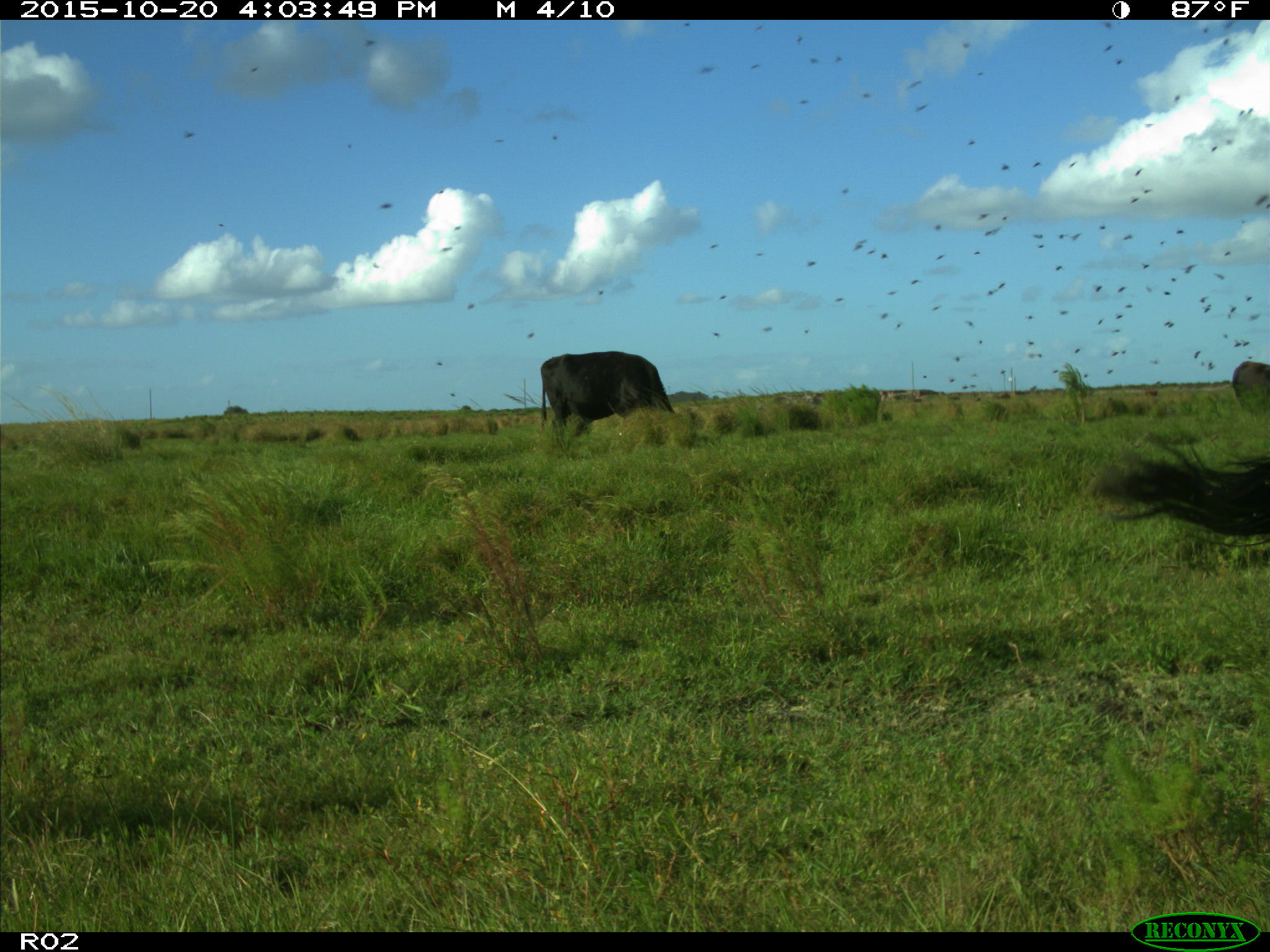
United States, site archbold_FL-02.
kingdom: Animalia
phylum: Chordata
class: Mammalia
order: Artiodactyla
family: Bovidae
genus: Bos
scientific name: Bos taurus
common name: domestic cow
Bos taurus (domestic cow).